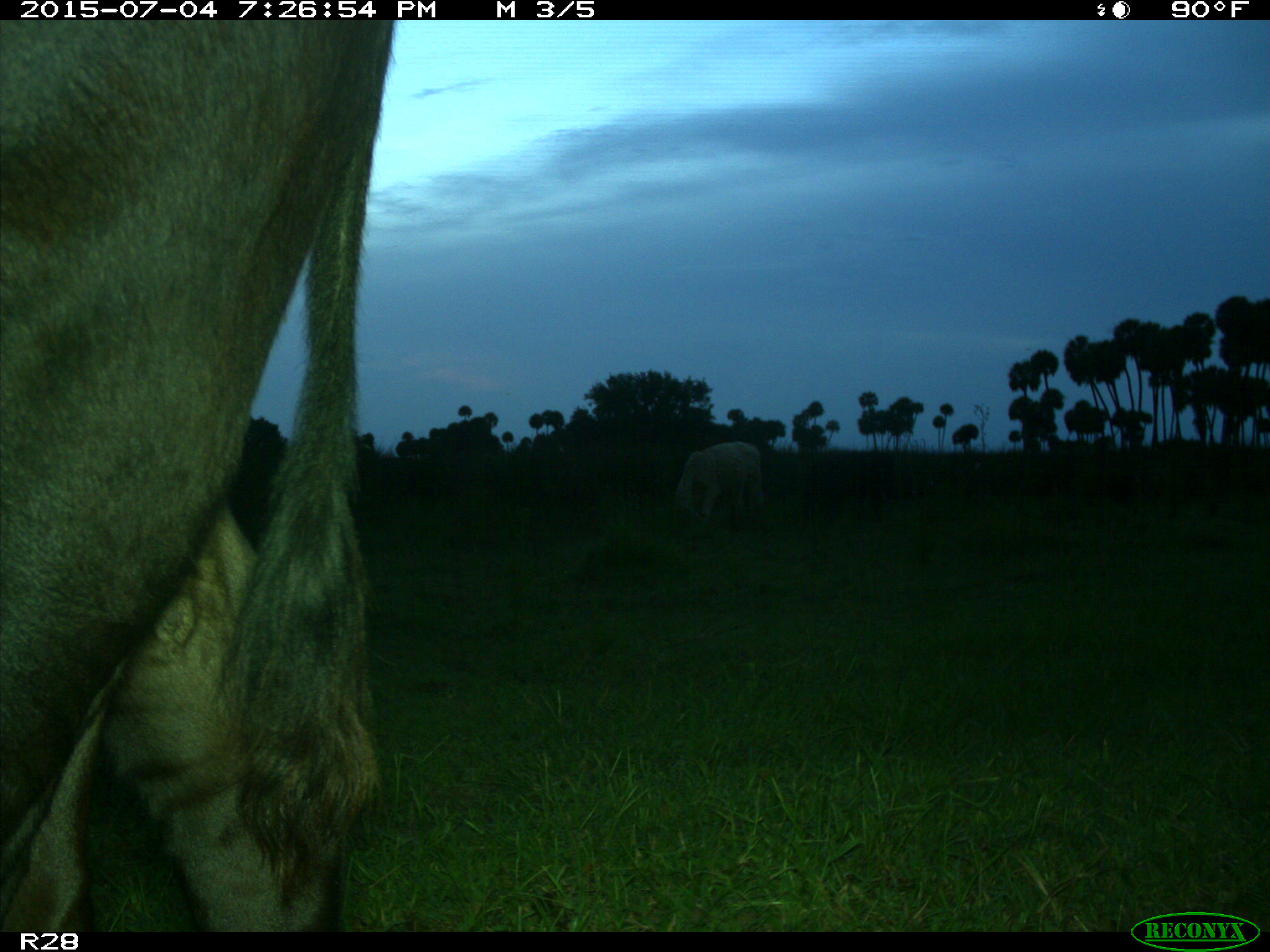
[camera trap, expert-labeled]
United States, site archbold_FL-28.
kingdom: Animalia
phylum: Chordata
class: Mammalia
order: Artiodactyla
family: Bovidae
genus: Bos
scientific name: Bos taurus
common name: domestic cow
Bos taurus (domestic cow).